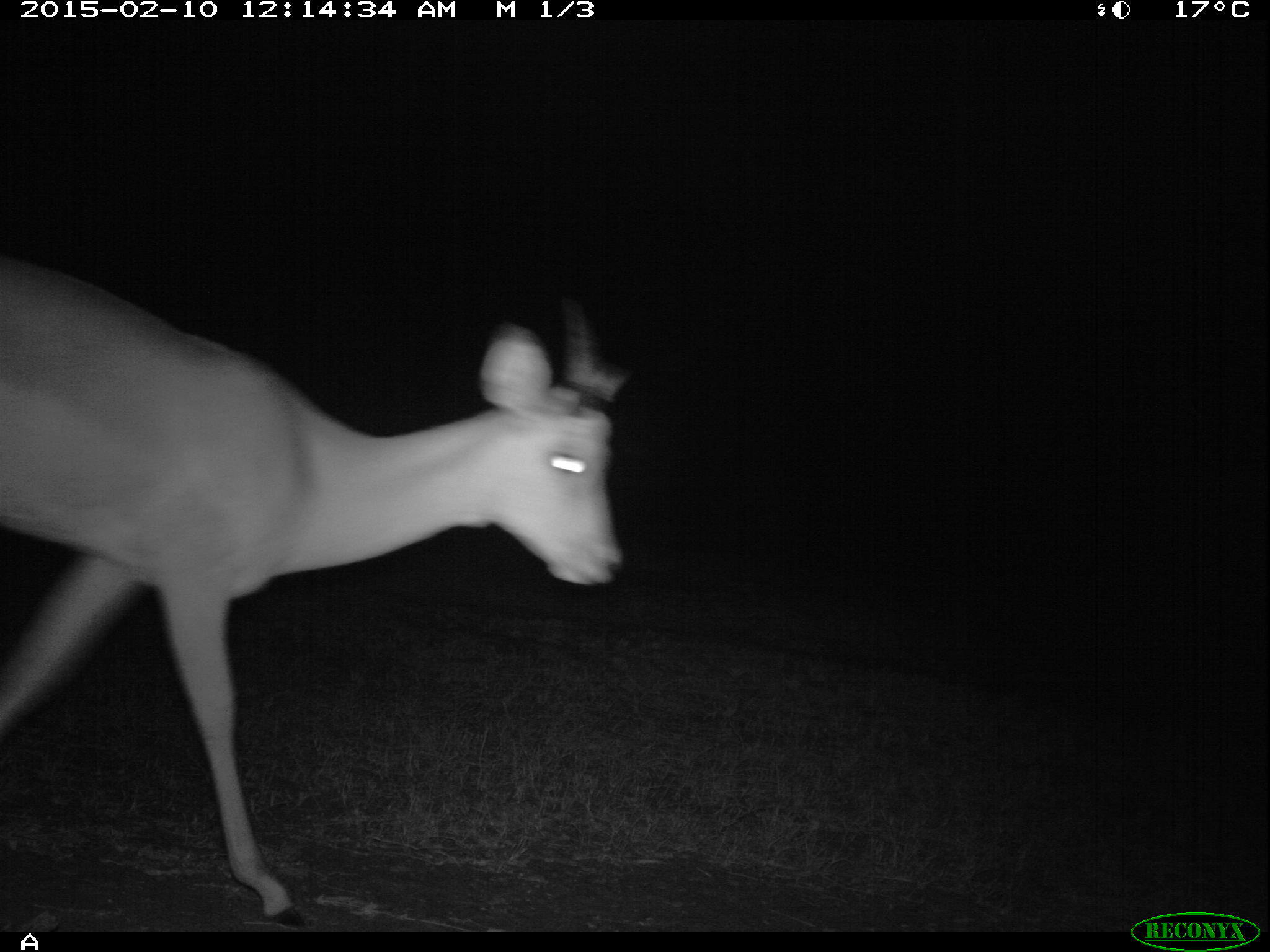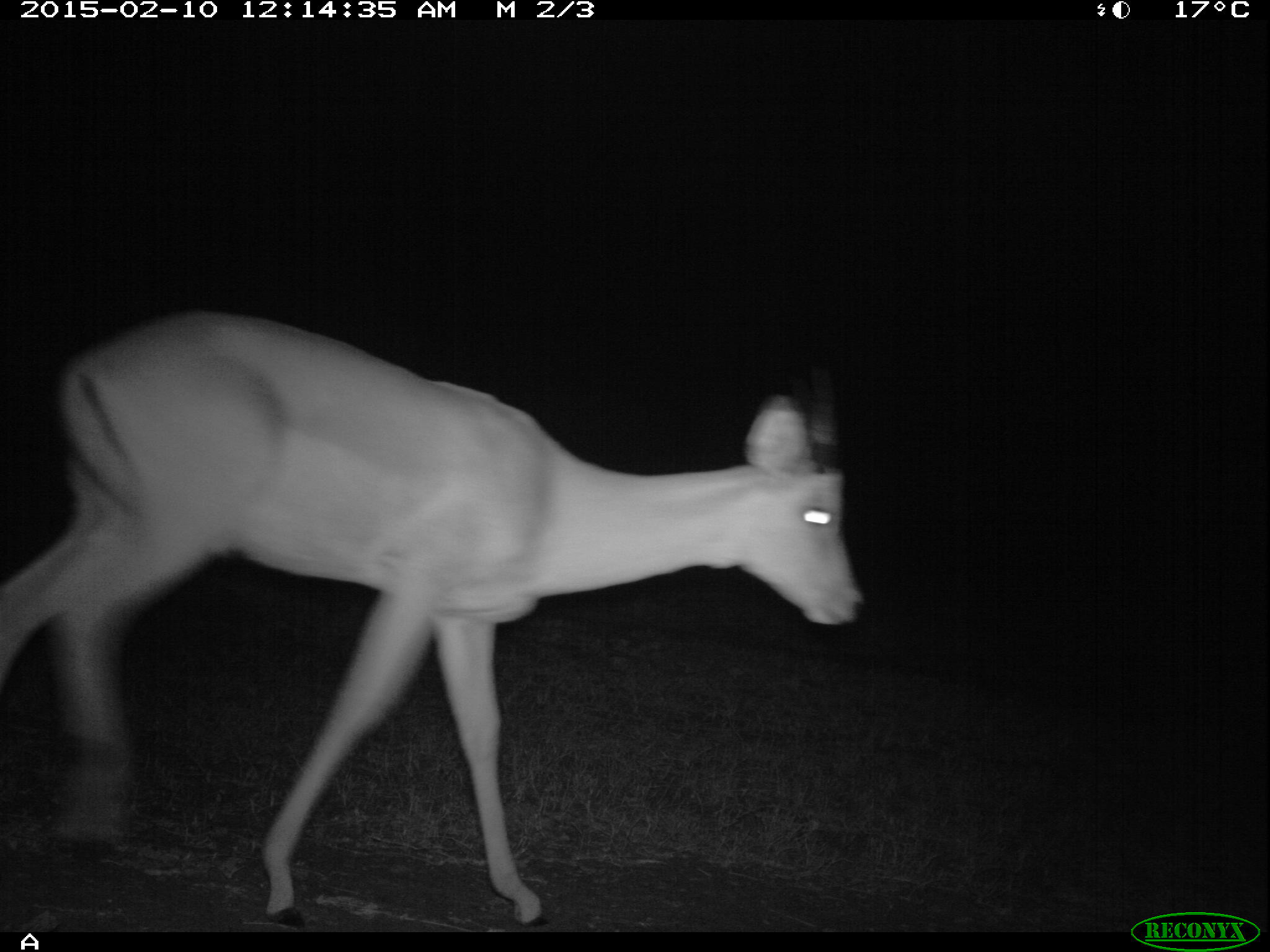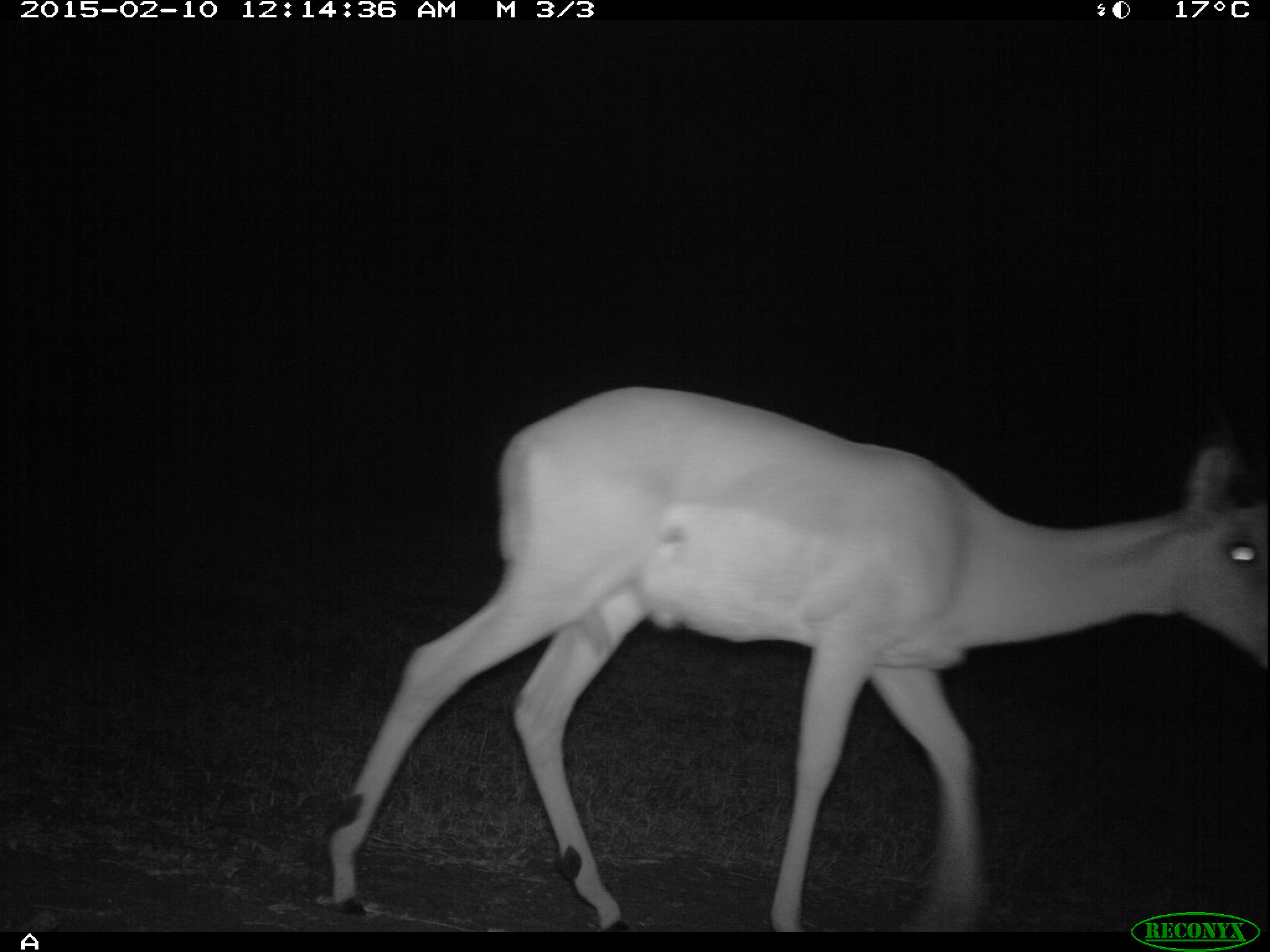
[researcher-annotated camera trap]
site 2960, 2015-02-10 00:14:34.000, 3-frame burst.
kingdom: Animalia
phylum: Chordata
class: Mammalia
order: Artiodactyla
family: Bovidae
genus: Aepyceros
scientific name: Aepyceros melampus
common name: impala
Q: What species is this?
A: Aepyceros melampus (impala).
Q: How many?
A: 1.